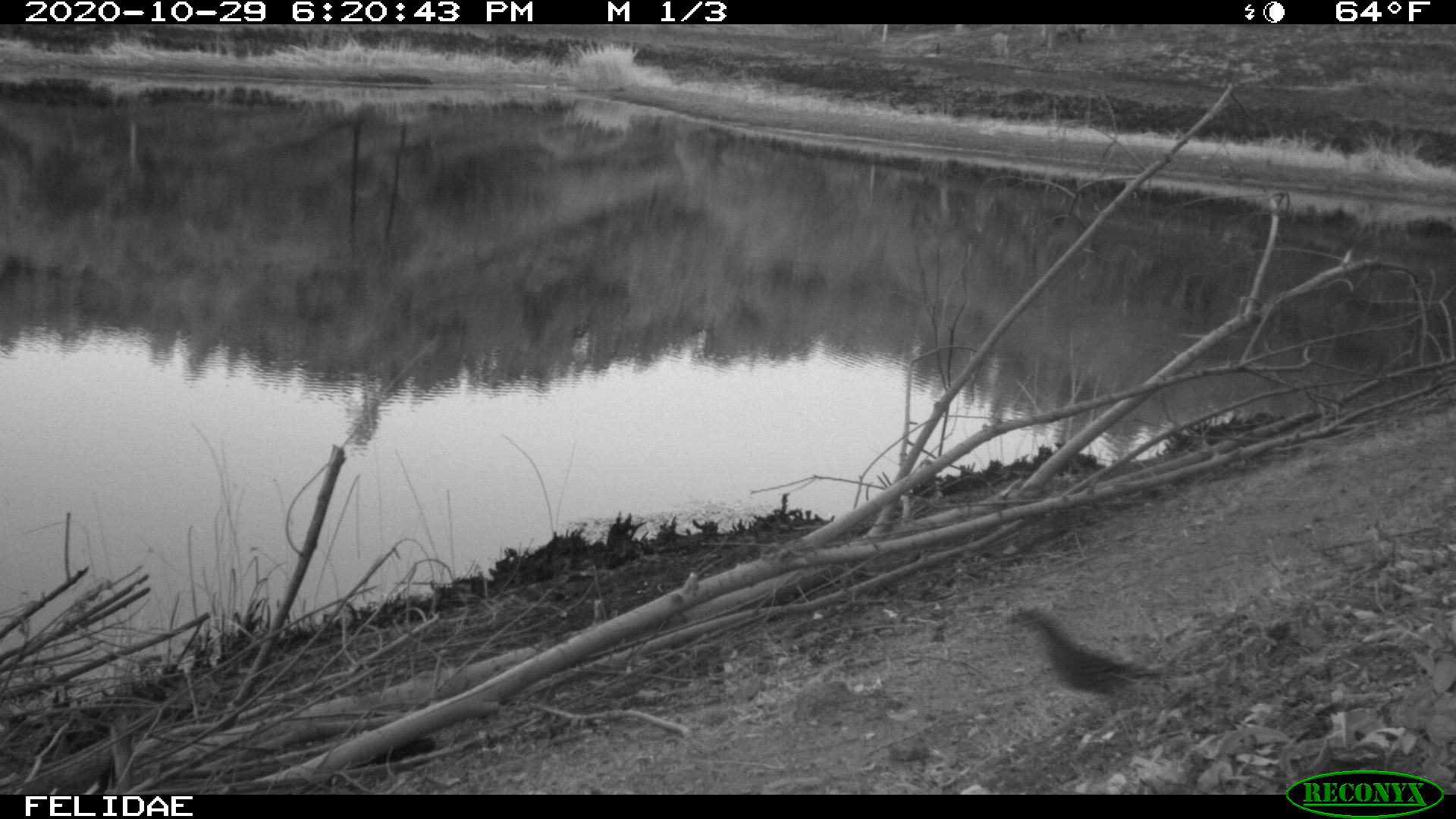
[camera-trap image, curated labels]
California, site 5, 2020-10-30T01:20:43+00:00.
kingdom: Animalia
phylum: Chordata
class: Aves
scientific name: Aves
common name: bird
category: unknown bird